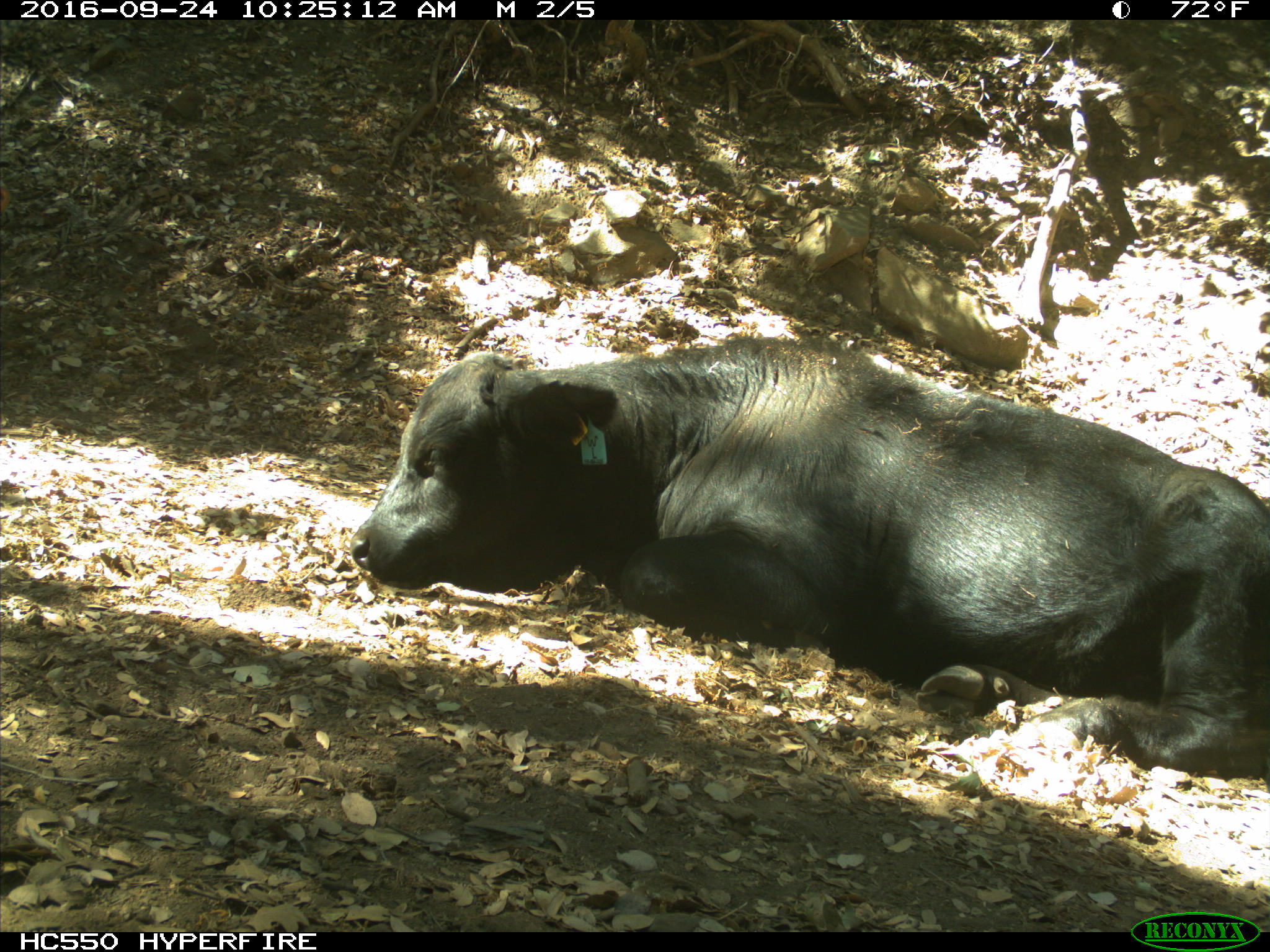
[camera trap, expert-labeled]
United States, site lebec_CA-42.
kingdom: Animalia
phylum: Chordata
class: Mammalia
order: Artiodactyla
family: Bovidae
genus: Bos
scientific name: Bos taurus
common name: domestic cow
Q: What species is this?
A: Bos taurus (domestic cow).